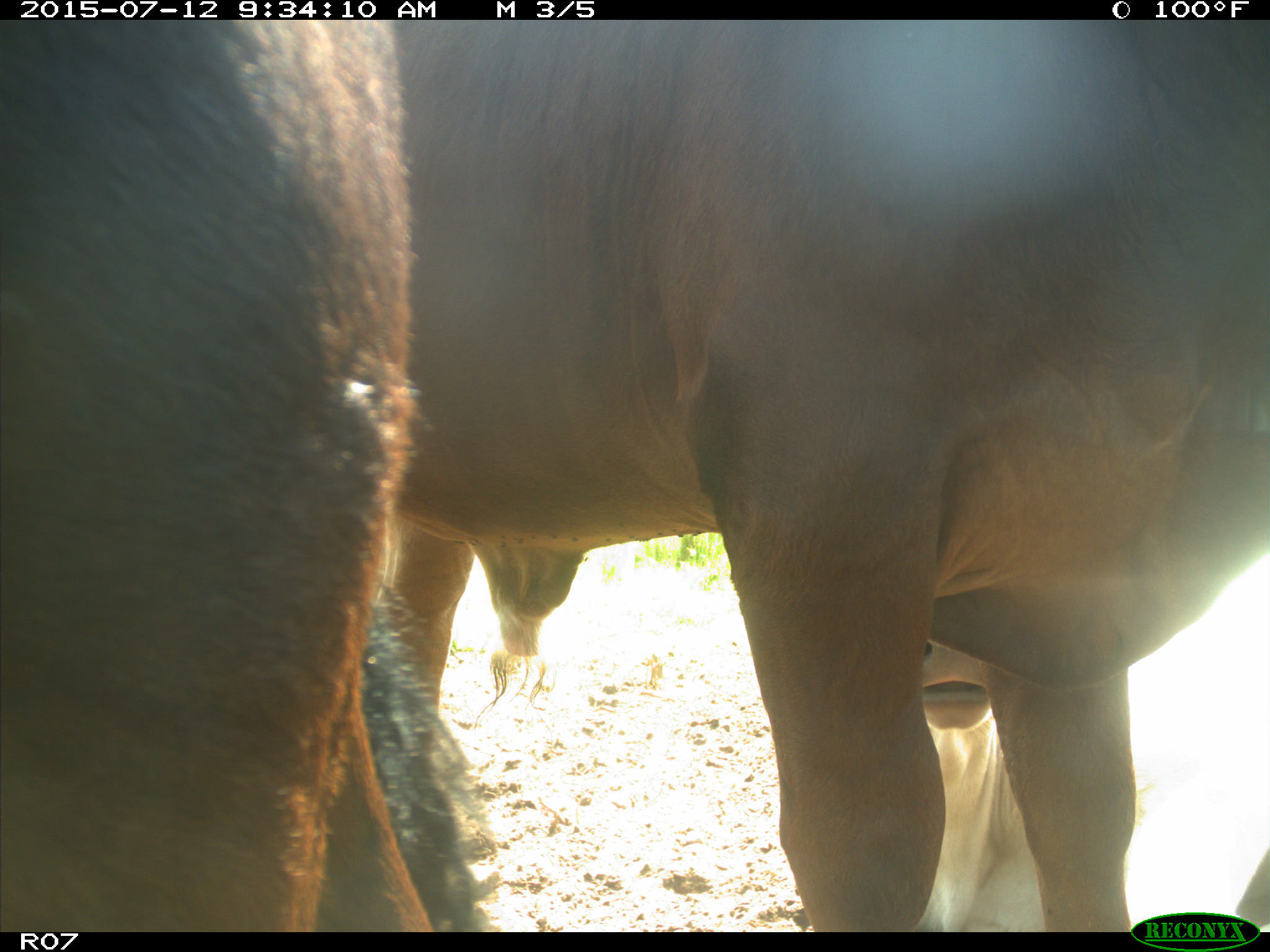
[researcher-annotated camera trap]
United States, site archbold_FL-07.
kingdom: Animalia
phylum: Chordata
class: Mammalia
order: Artiodactyla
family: Bovidae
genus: Bos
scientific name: Bos taurus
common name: domestic cow